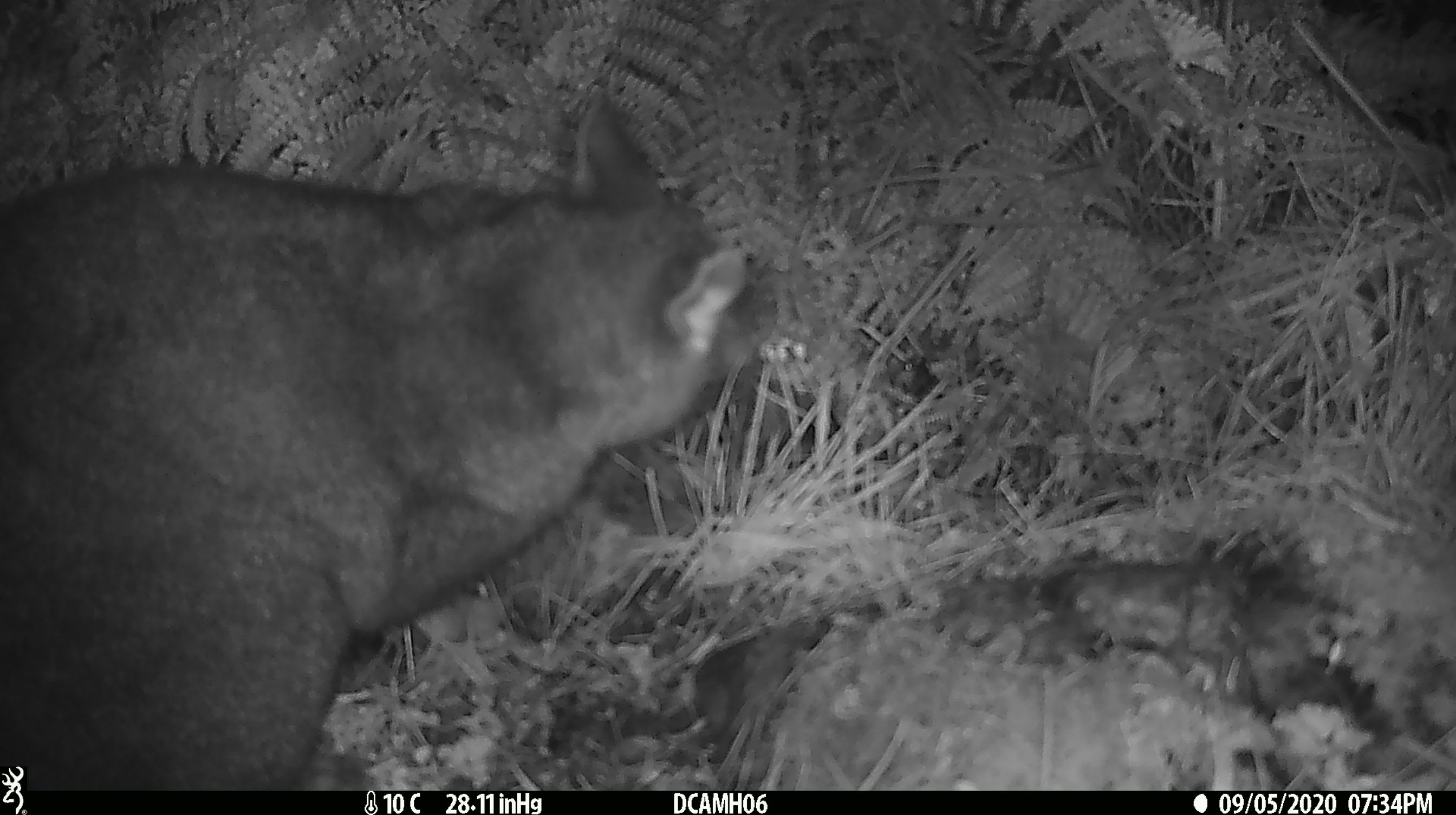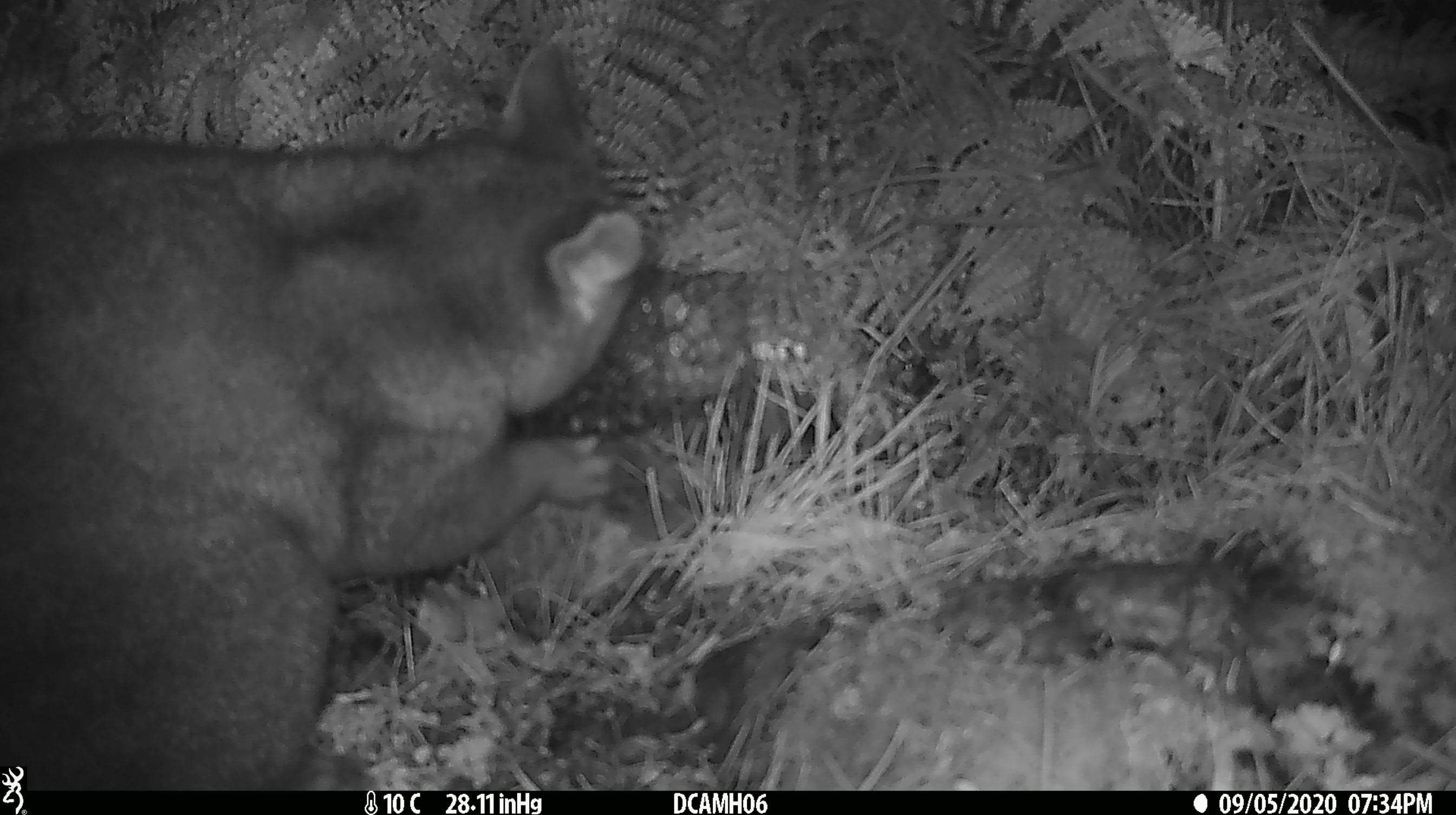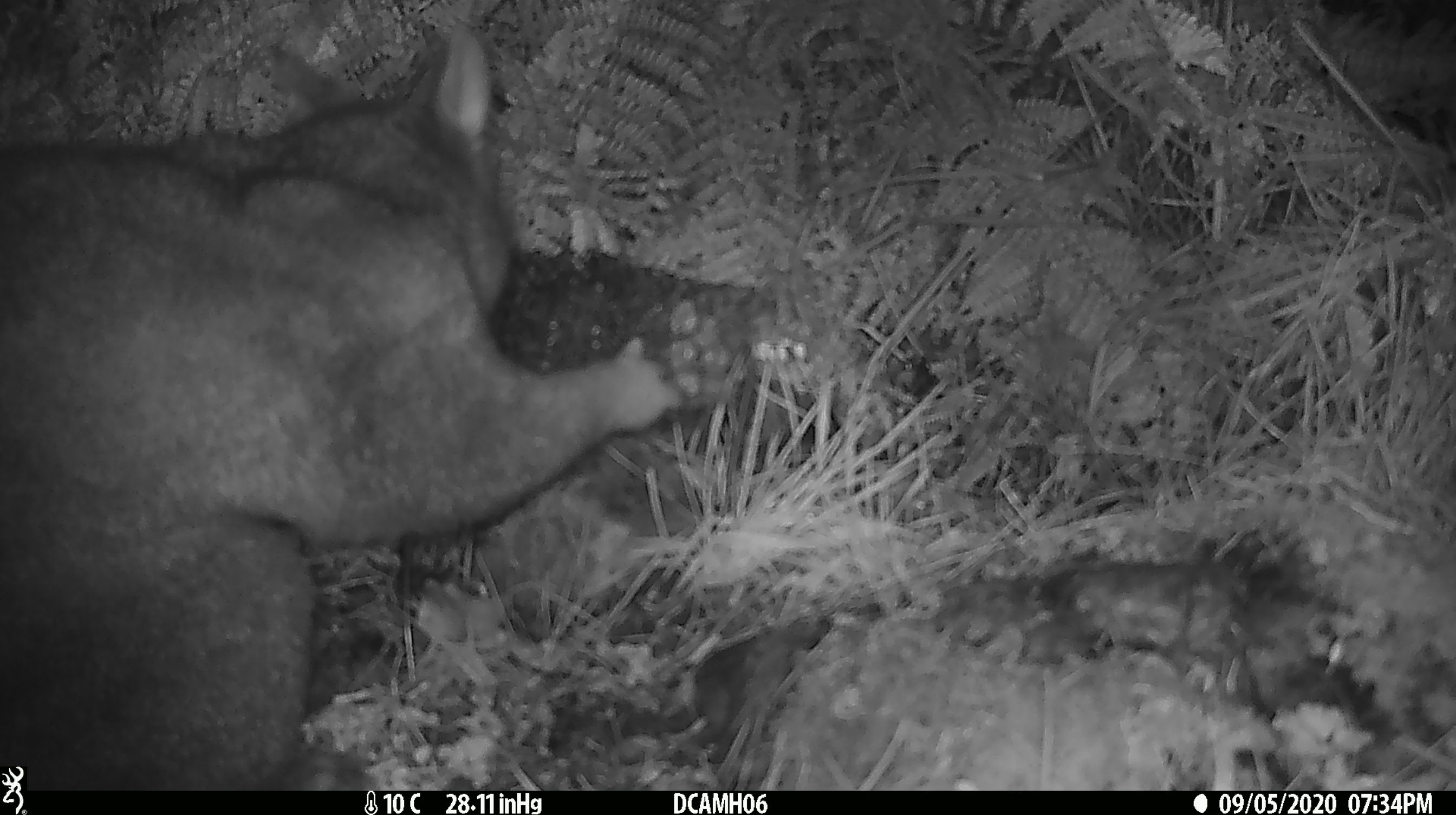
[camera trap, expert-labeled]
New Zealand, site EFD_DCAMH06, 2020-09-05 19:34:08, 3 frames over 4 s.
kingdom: Animalia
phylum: Chordata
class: Mammalia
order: Diprotodontia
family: Phalangeridae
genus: Trichosurus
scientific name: Trichosurus vulpecula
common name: common brushtail possum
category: possum